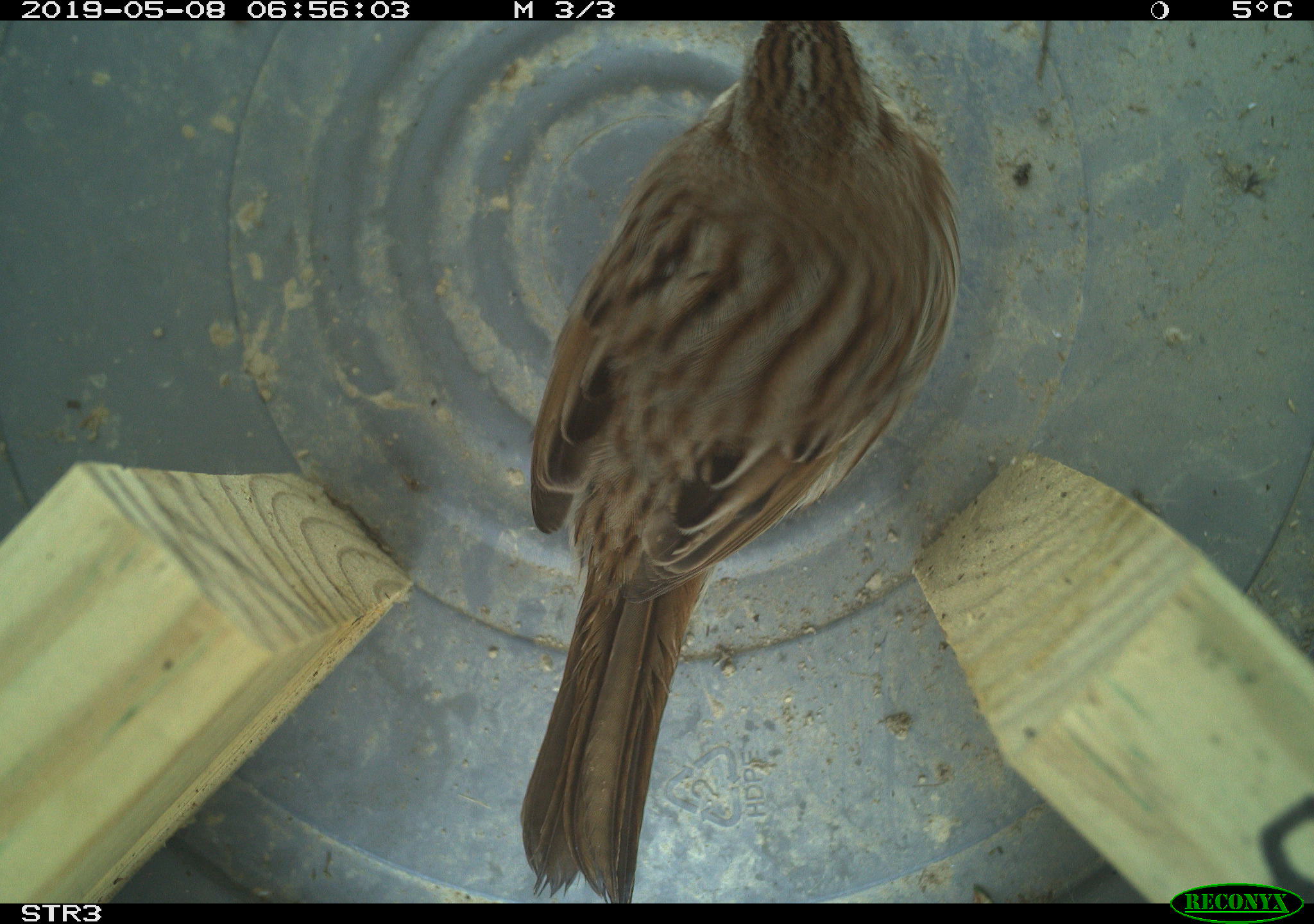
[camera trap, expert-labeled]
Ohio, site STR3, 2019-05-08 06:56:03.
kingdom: Animalia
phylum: Chordata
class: Aves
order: Passeriformes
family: Passerellidae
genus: Melospiza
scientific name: Melospiza melodia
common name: song sparrow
Song sparrow (Melospiza melodia).